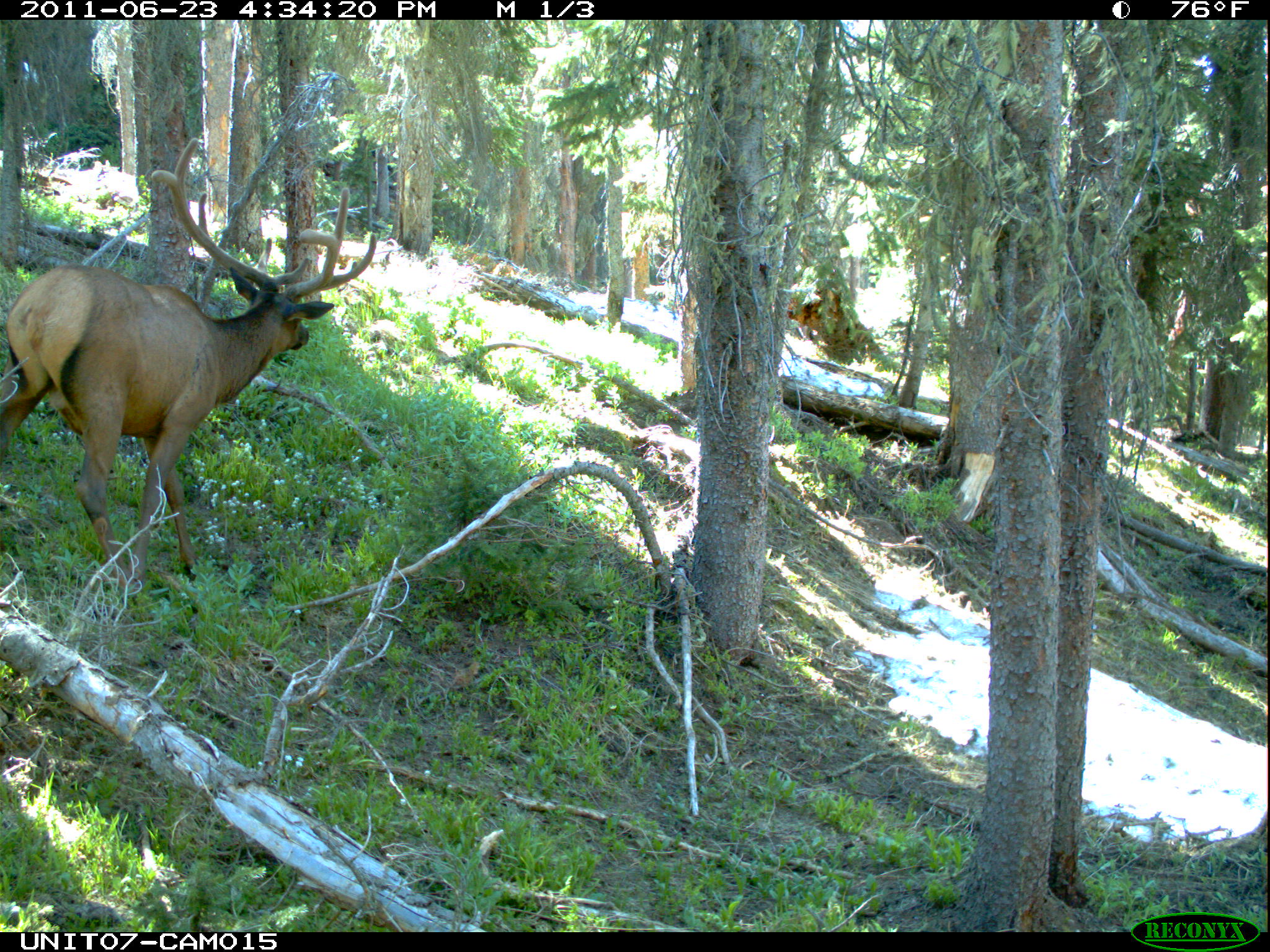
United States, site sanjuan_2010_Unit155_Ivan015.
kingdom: Animalia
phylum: Chordata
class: Mammalia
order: Artiodactyla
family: Cervidae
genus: Cervus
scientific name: Cervus elaphus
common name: red deer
Cervus elaphus (red deer).